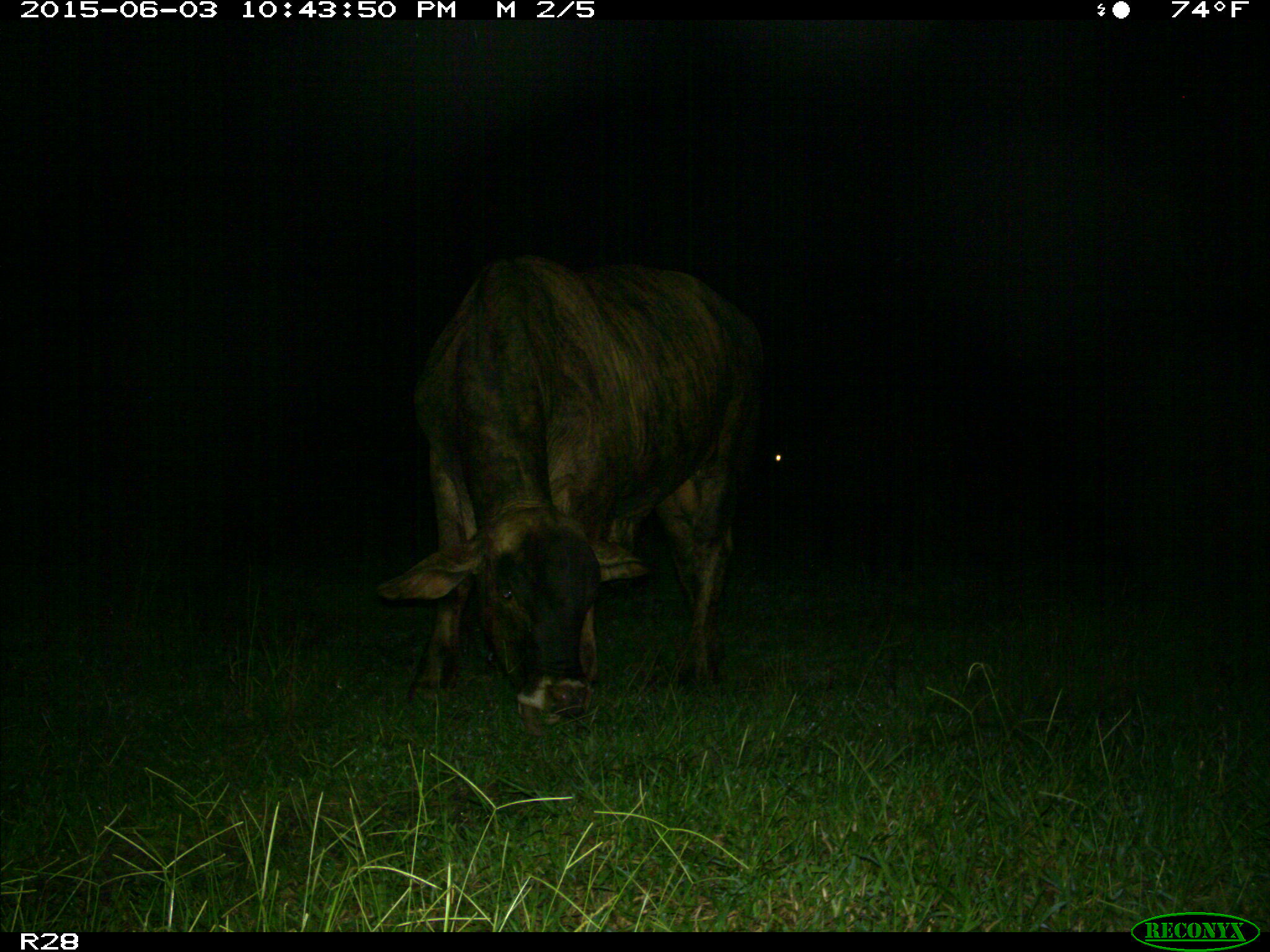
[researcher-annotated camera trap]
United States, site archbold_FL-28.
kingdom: Animalia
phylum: Chordata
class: Mammalia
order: Artiodactyla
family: Bovidae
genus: Bos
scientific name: Bos taurus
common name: domestic cow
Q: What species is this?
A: Bos taurus (domestic cow).